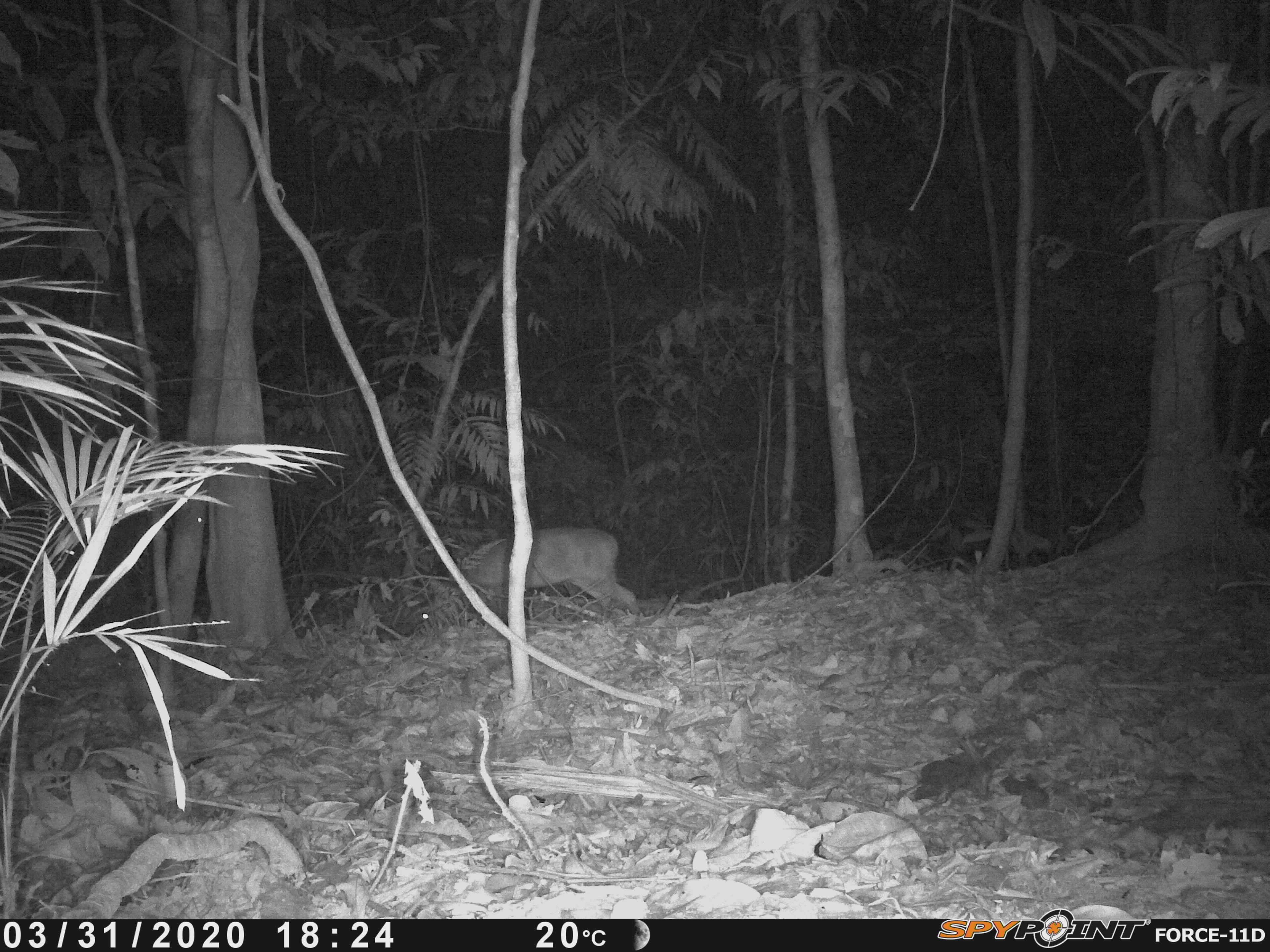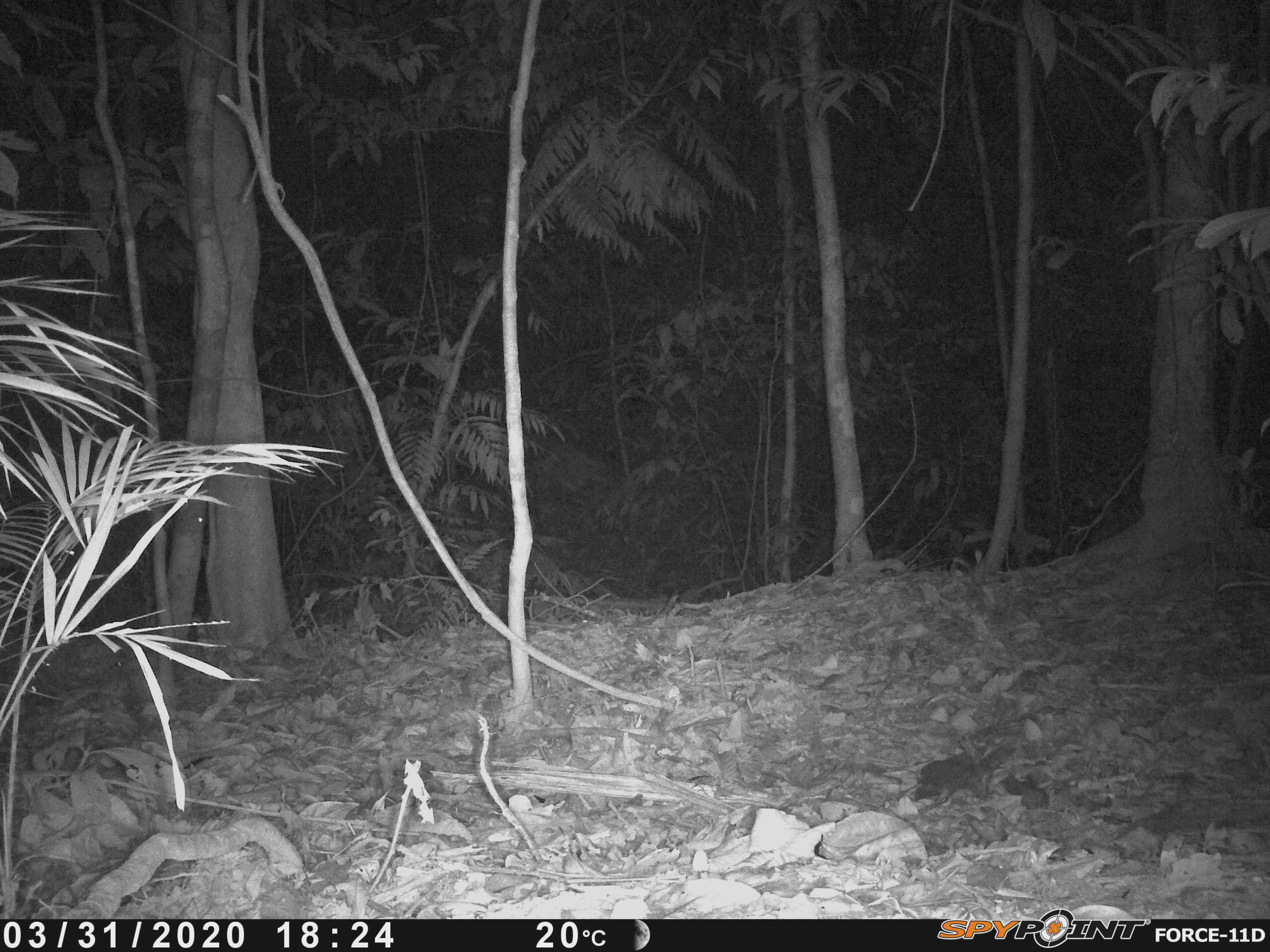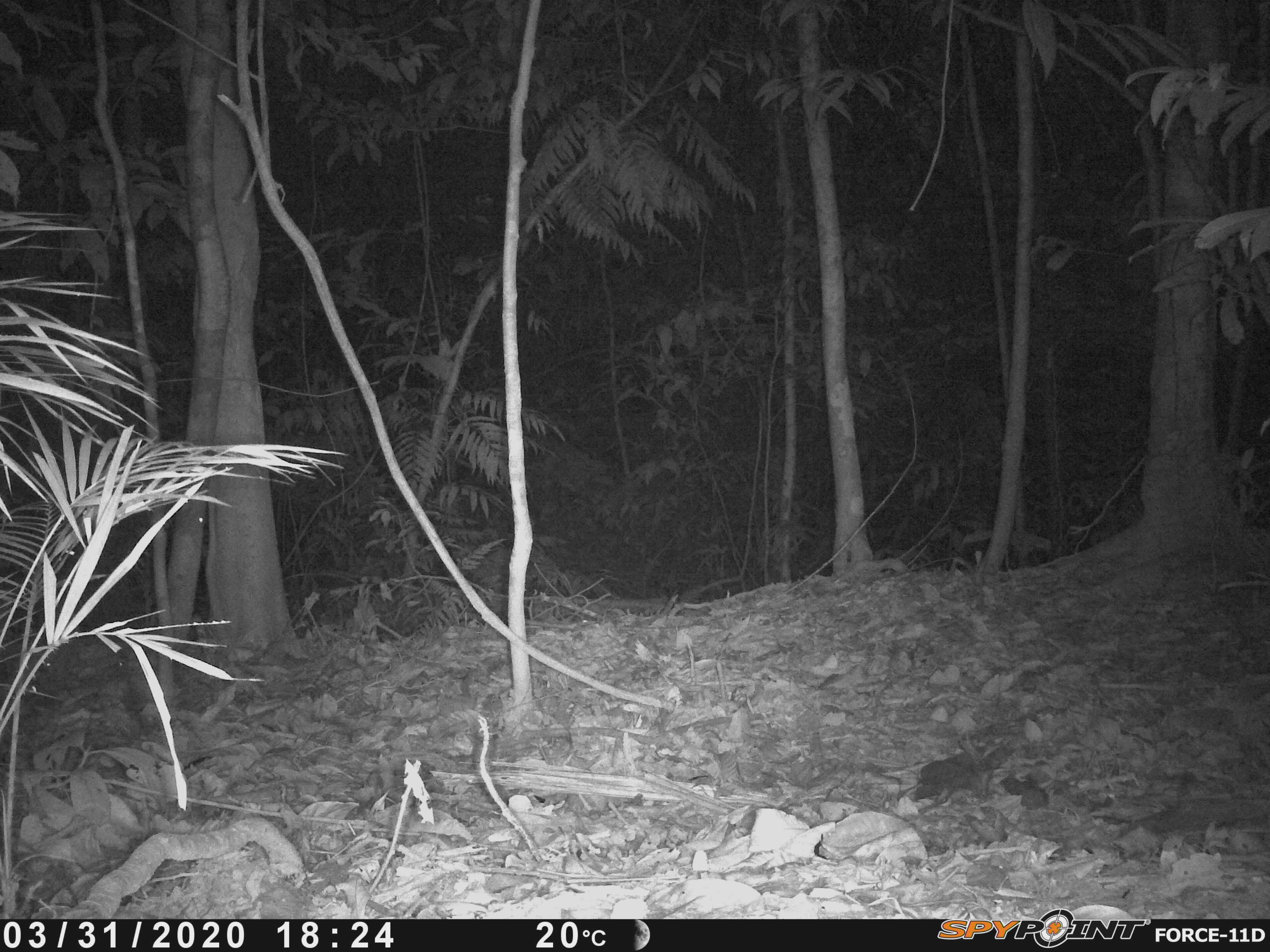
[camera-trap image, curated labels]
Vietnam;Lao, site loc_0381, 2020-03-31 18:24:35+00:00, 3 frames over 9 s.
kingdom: Animalia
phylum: Chordata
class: Mammalia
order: Artiodactyla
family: Cervidae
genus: Muntiacus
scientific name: Muntiacus vuquangensis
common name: large-antlered muntjac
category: large antlered muntjac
Large antlered muntjac (large-antlered muntjac) (Muntiacus vuquangensis). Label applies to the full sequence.